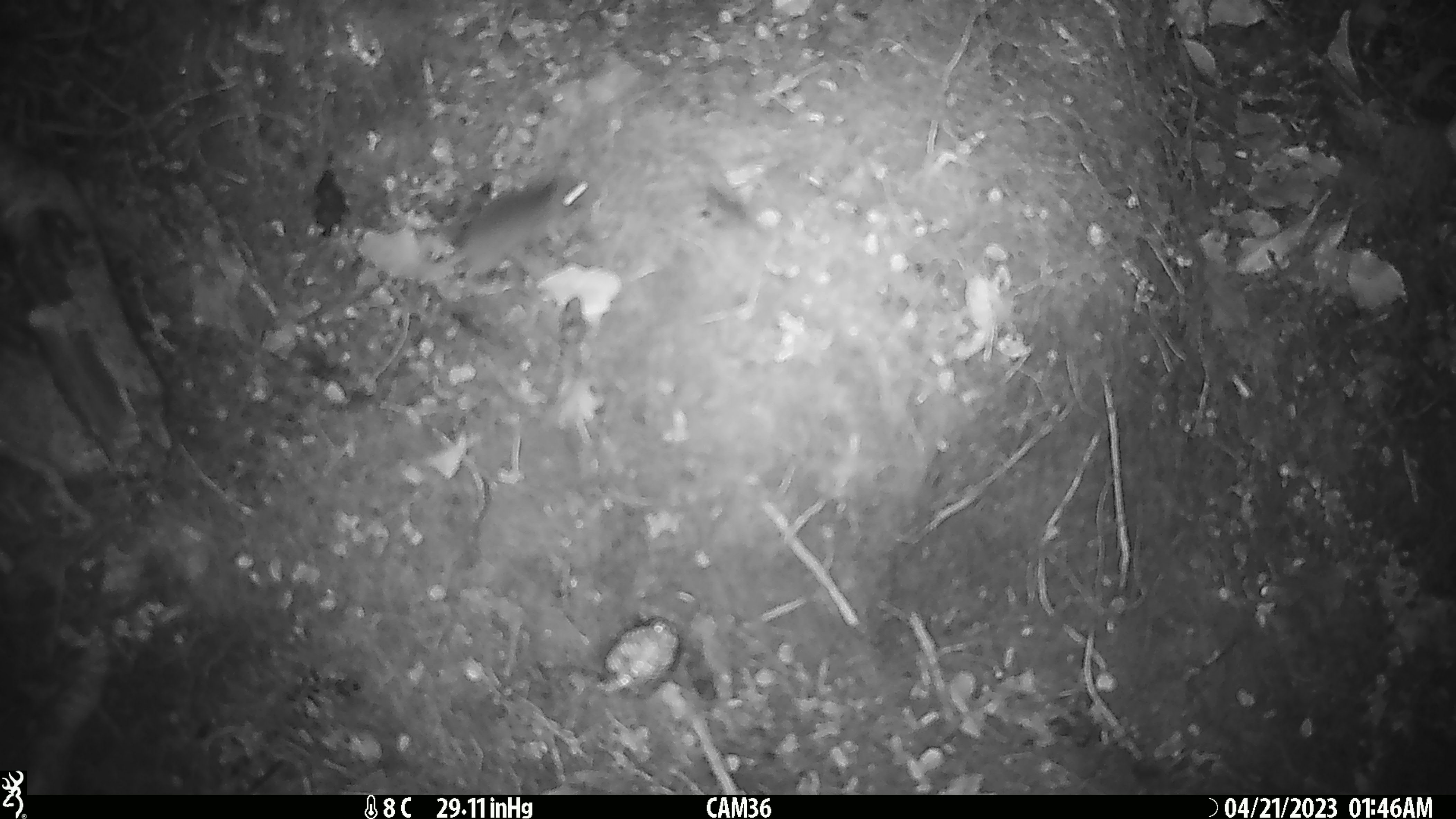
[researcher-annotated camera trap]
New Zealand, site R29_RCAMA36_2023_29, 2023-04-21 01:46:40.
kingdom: Animalia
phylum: Chordata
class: Mammalia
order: Rodentia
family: Muridae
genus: Mus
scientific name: Mus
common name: mouse